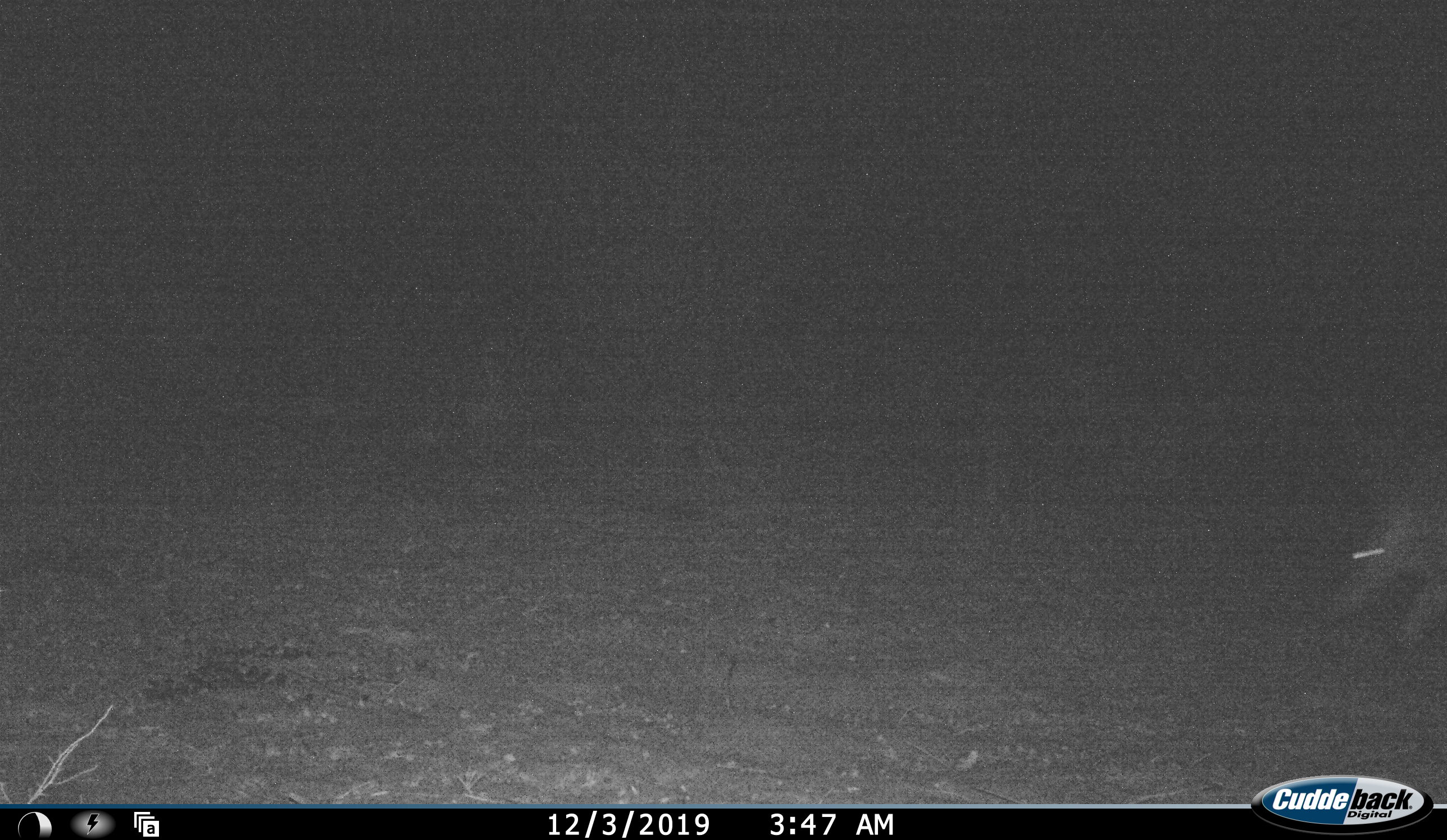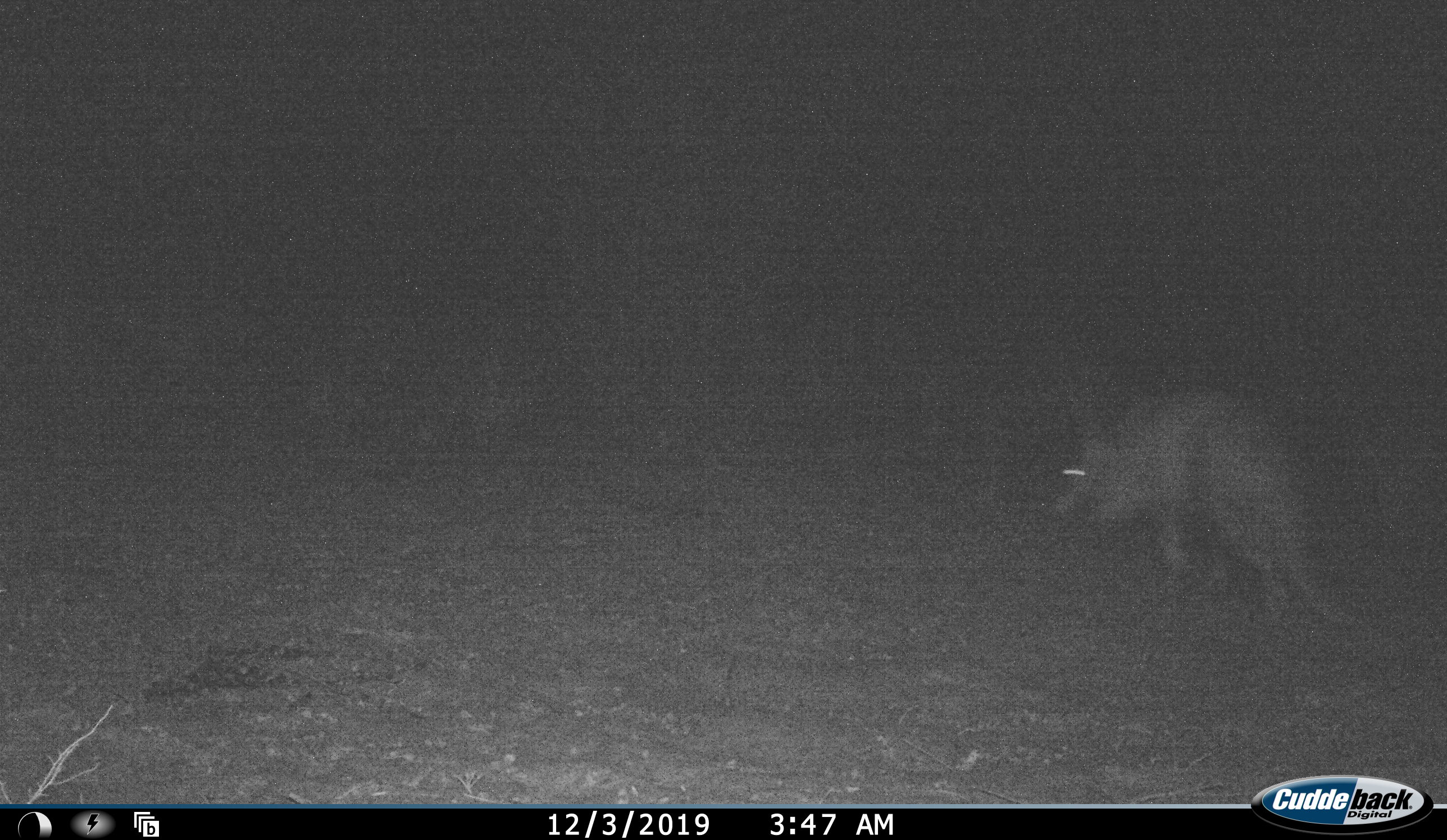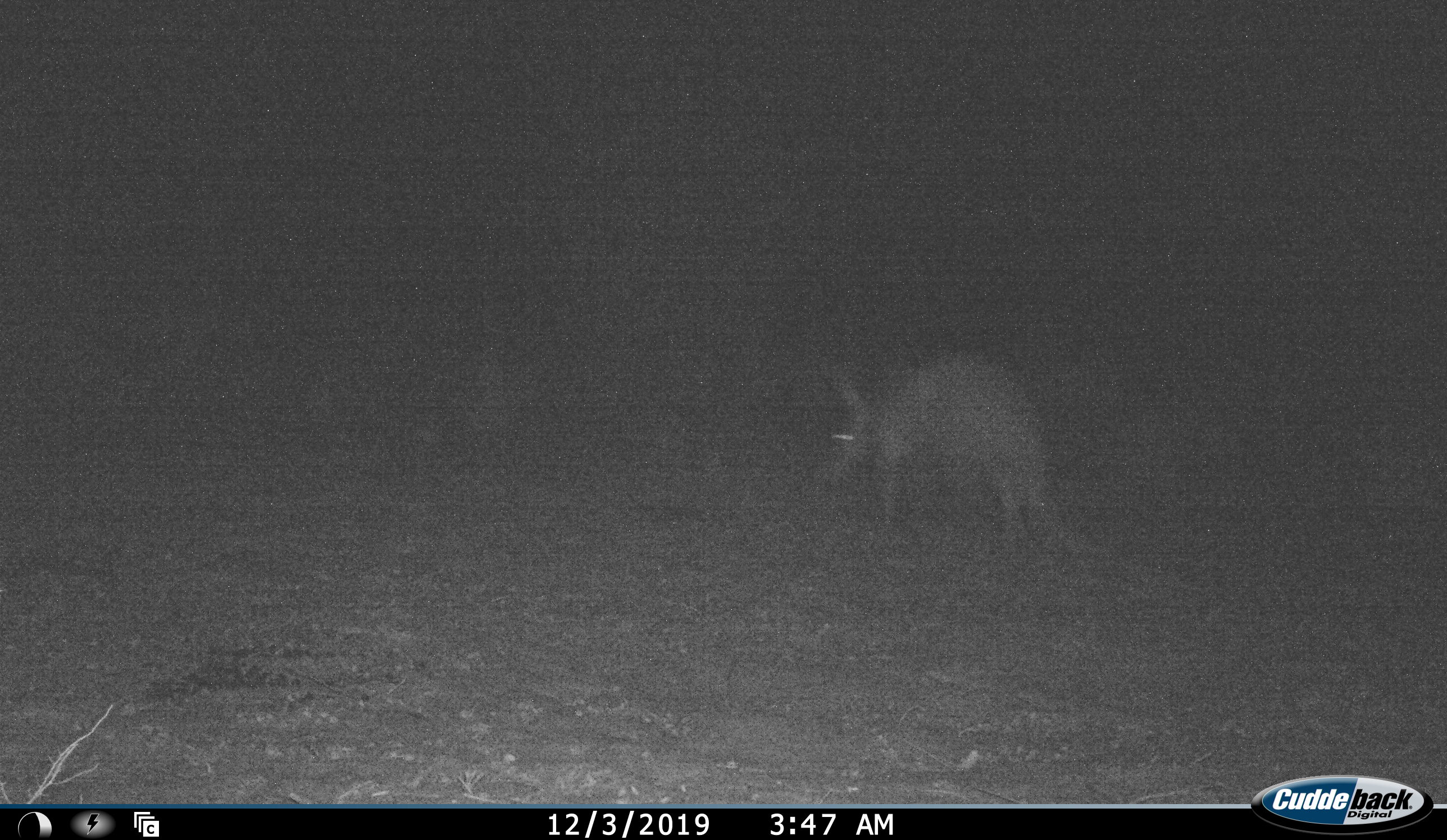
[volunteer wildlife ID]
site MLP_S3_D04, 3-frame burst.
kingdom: Animalia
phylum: Chordata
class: Mammalia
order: Tubulidentata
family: Orycteropodidae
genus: Orycteropus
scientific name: Orycteropus afer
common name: aardvark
Aardvark (Orycteropus afer), count 1. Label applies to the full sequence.